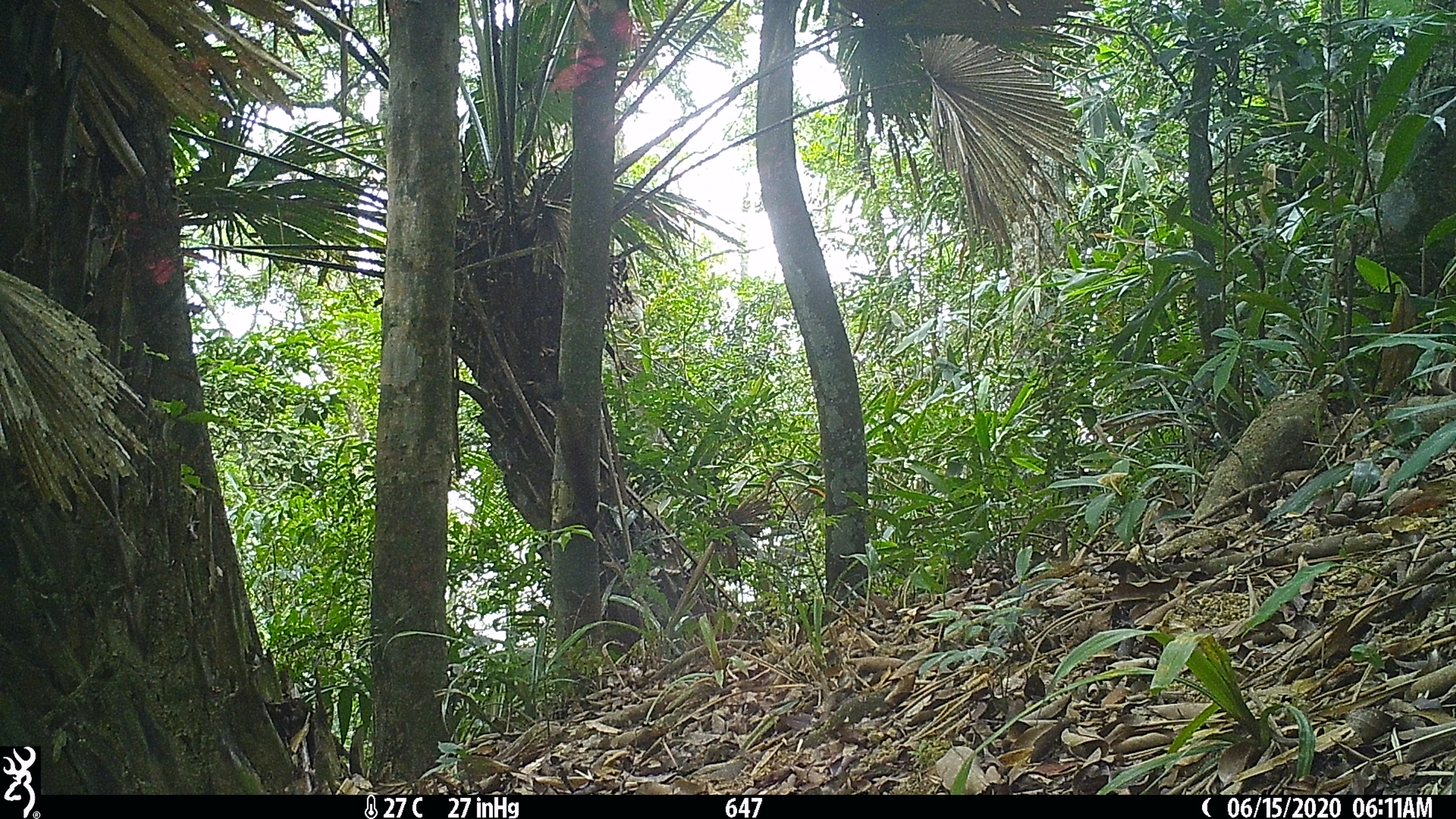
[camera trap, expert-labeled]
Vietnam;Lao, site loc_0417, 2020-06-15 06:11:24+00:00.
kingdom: Animalia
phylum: Chordata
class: Mammalia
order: Rodentia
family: Sciuridae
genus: Callosciurus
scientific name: Callosciurus erythraeus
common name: pallas's squirrel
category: pallass squirrel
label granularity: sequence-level